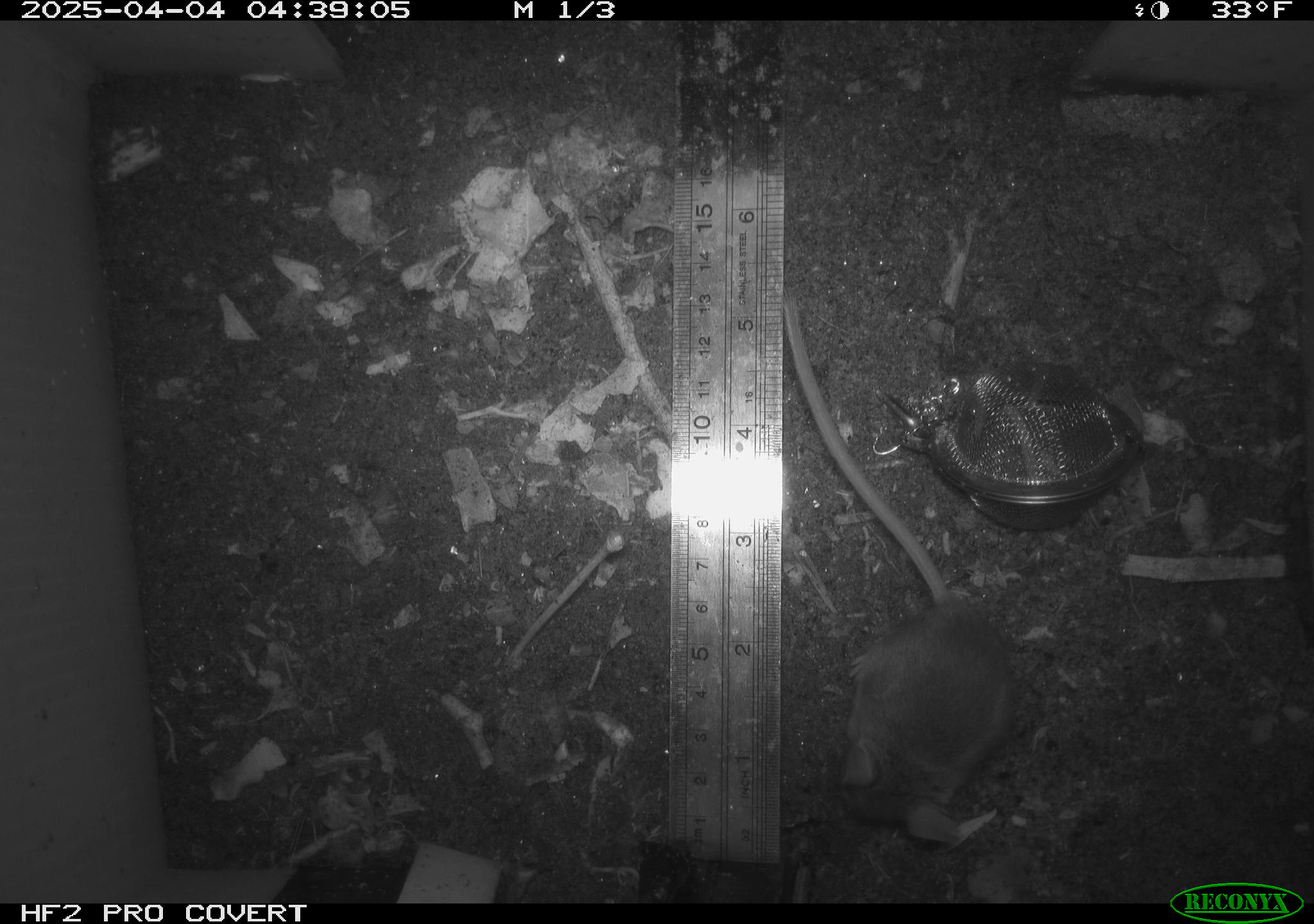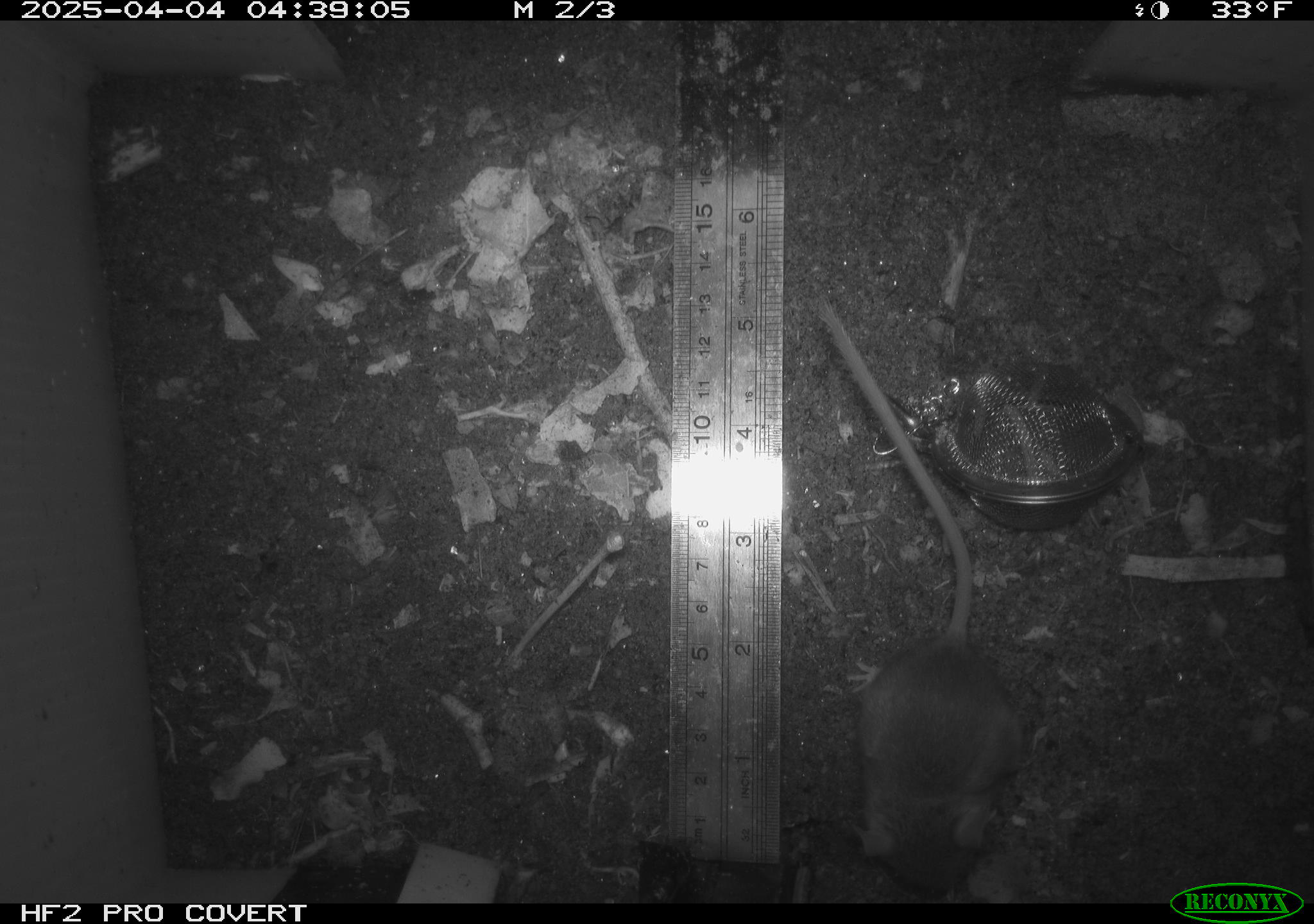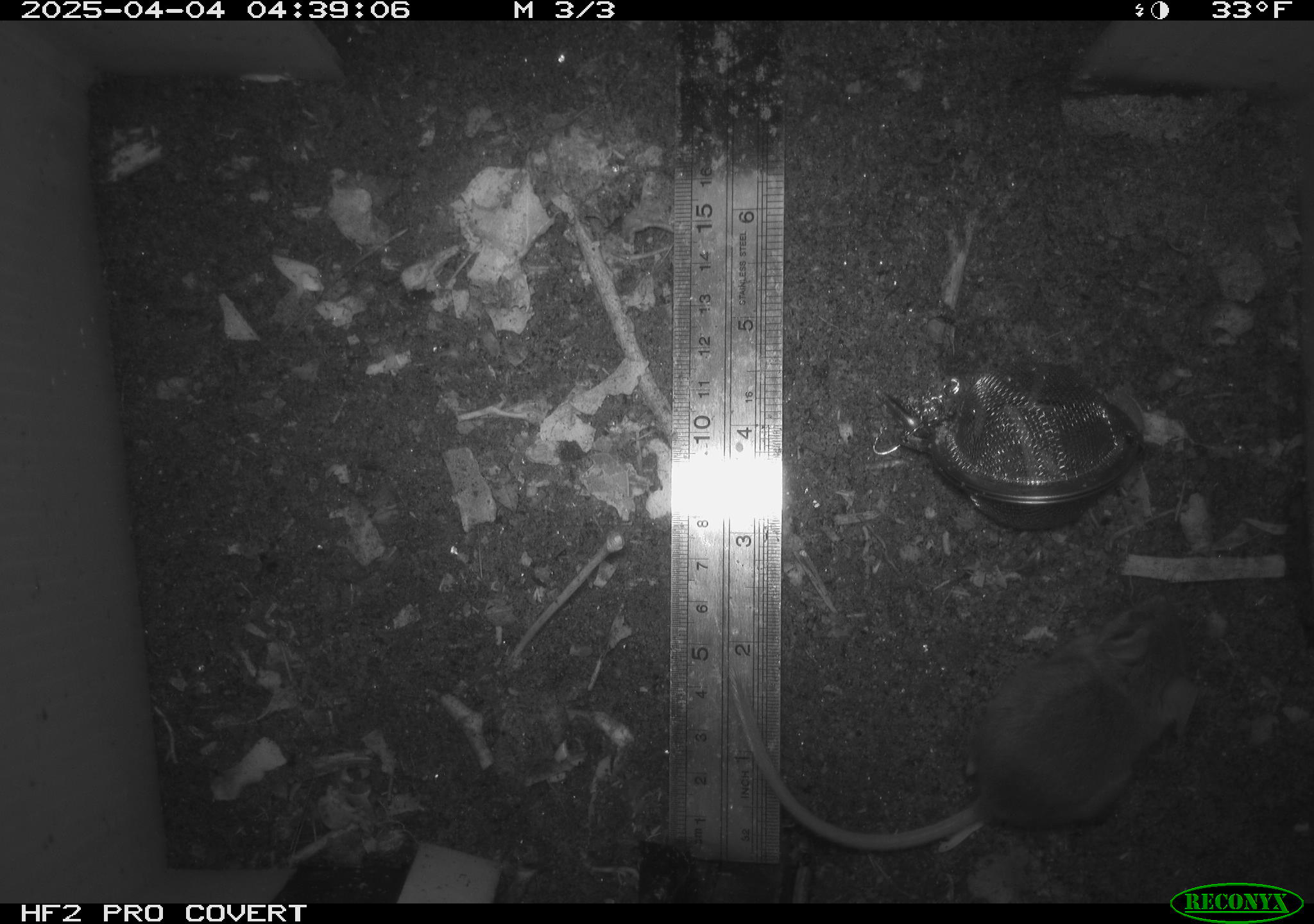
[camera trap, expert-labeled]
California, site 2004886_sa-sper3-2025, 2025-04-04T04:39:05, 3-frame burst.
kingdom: Animalia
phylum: Chordata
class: Mammalia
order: Rodentia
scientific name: Rodentia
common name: mouse species